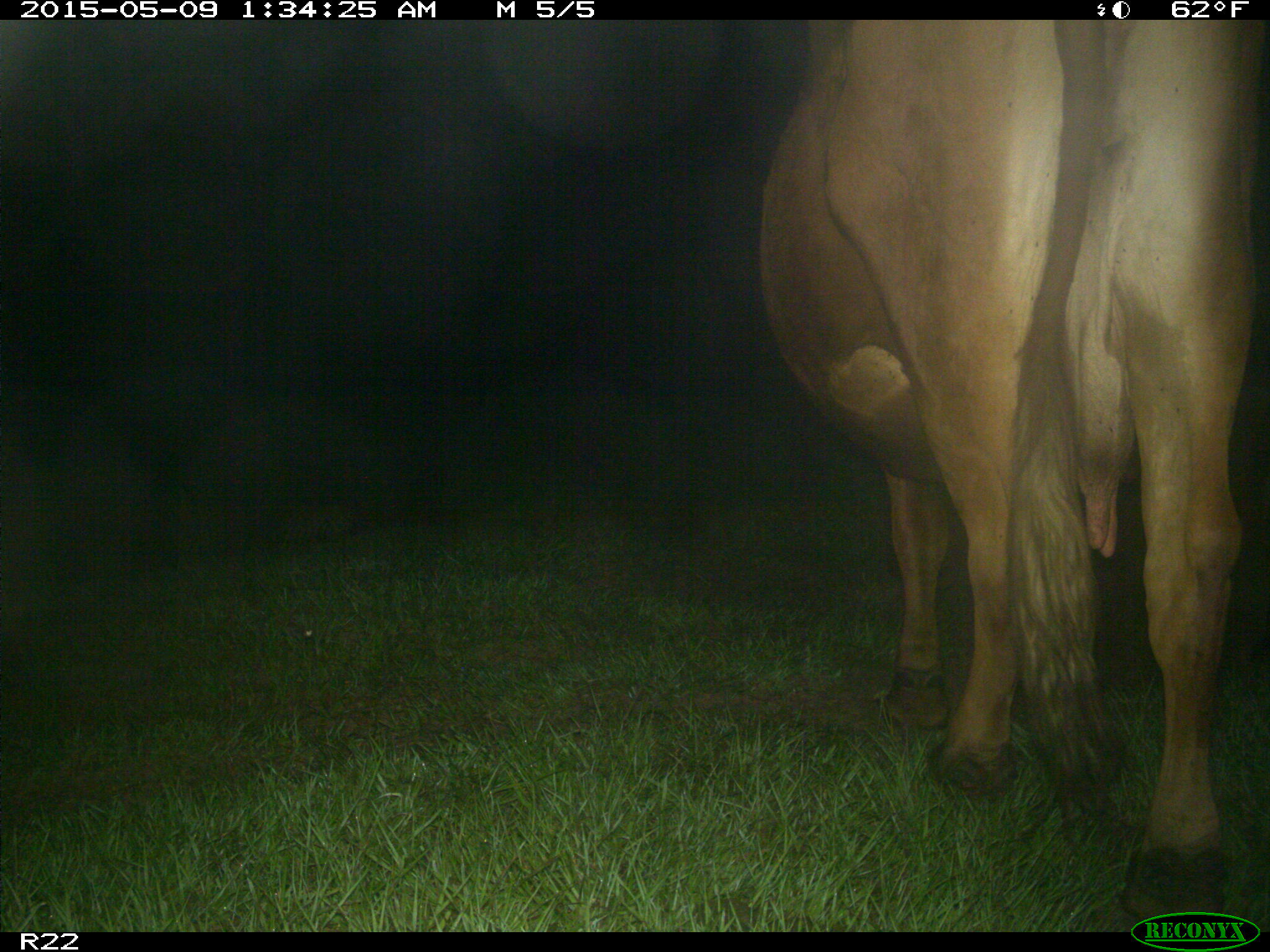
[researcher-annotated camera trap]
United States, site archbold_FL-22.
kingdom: Animalia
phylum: Chordata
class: Mammalia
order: Artiodactyla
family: Bovidae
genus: Bos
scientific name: Bos taurus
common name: domestic cow